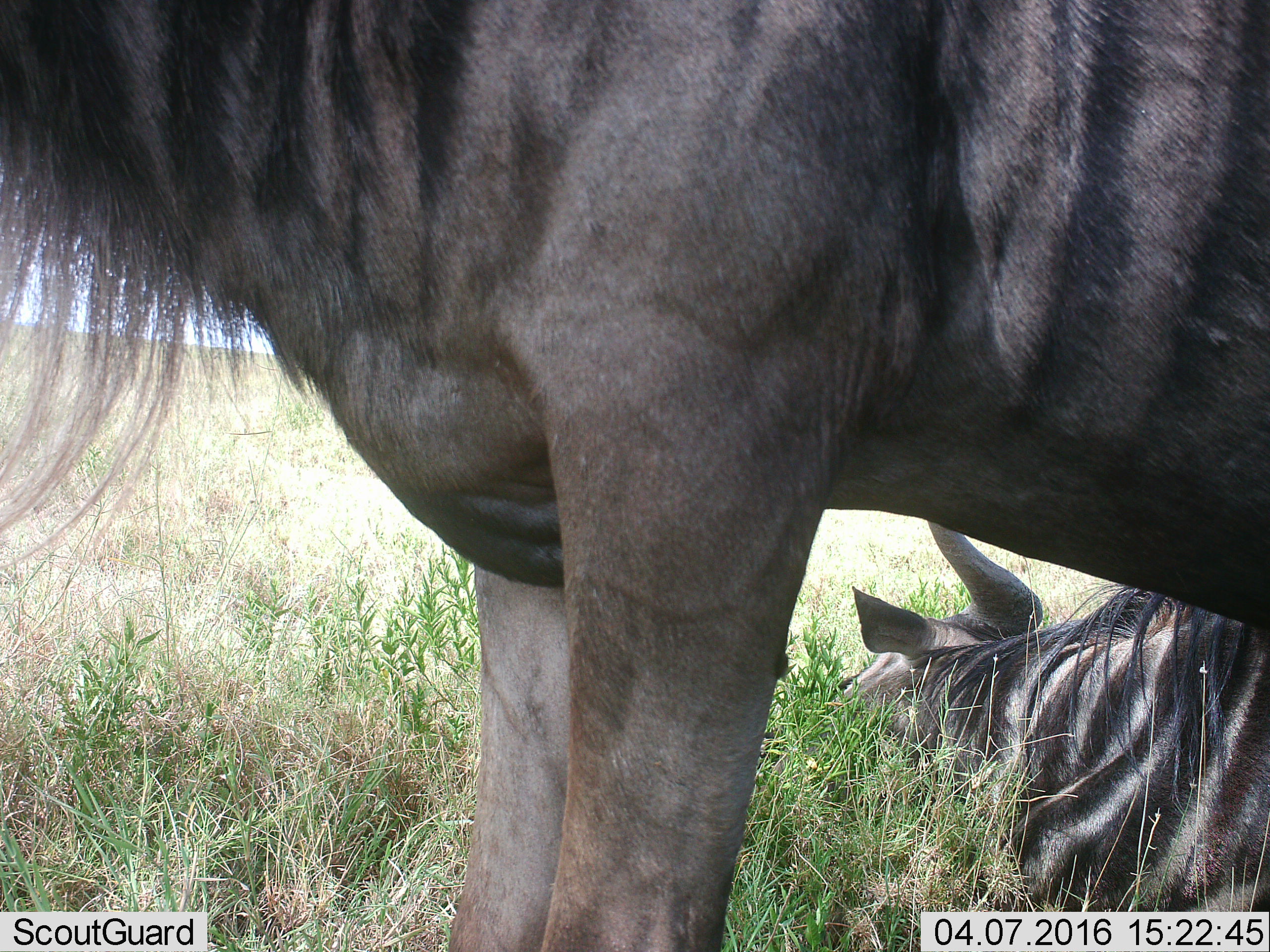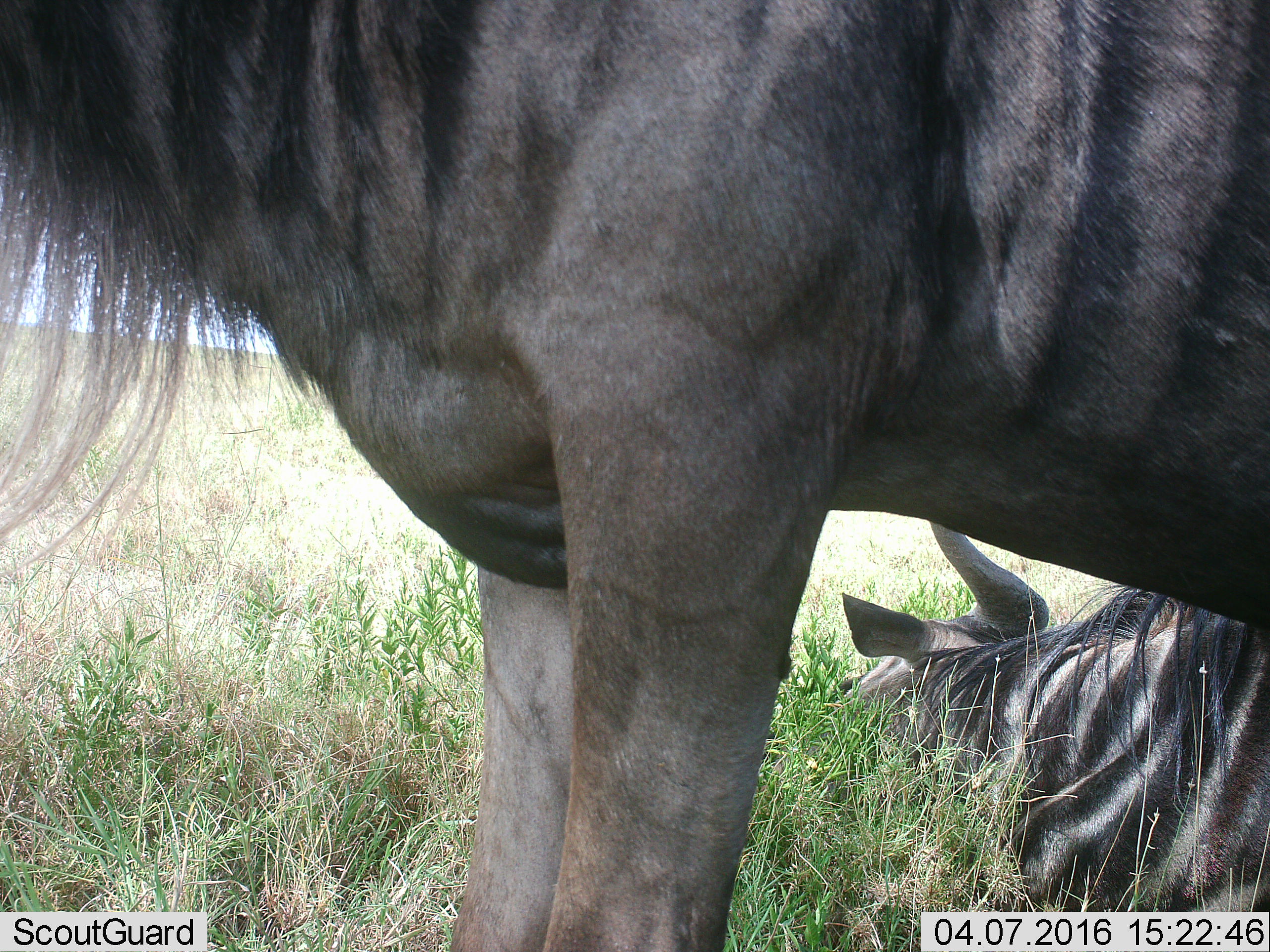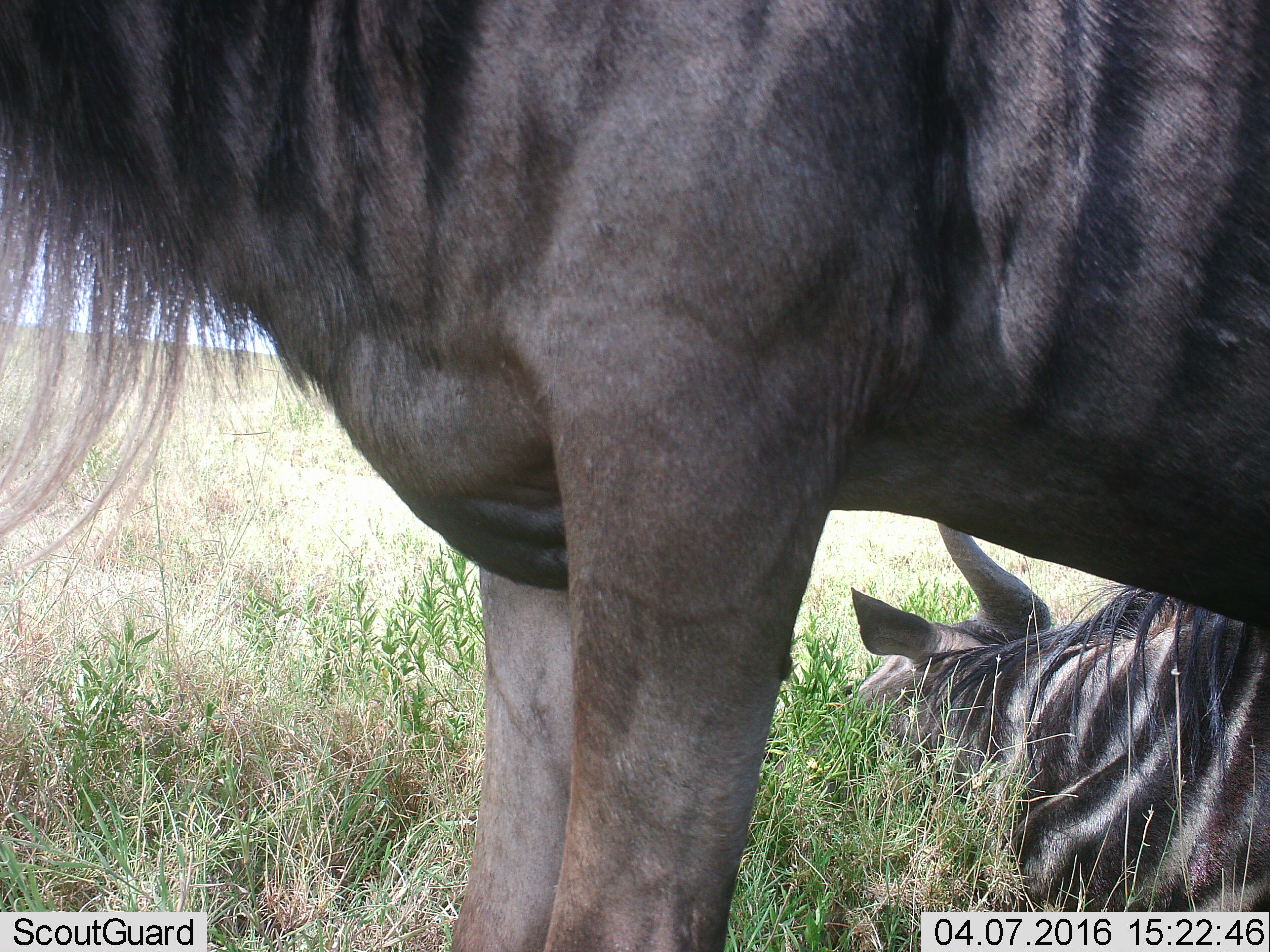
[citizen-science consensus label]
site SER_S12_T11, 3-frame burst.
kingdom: Animalia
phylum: Chordata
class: Mammalia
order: Artiodactyla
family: Bovidae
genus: Connochaetes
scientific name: Connochaetes taurinus taurinus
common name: blue wildebeest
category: wildebeestblue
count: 2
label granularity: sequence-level